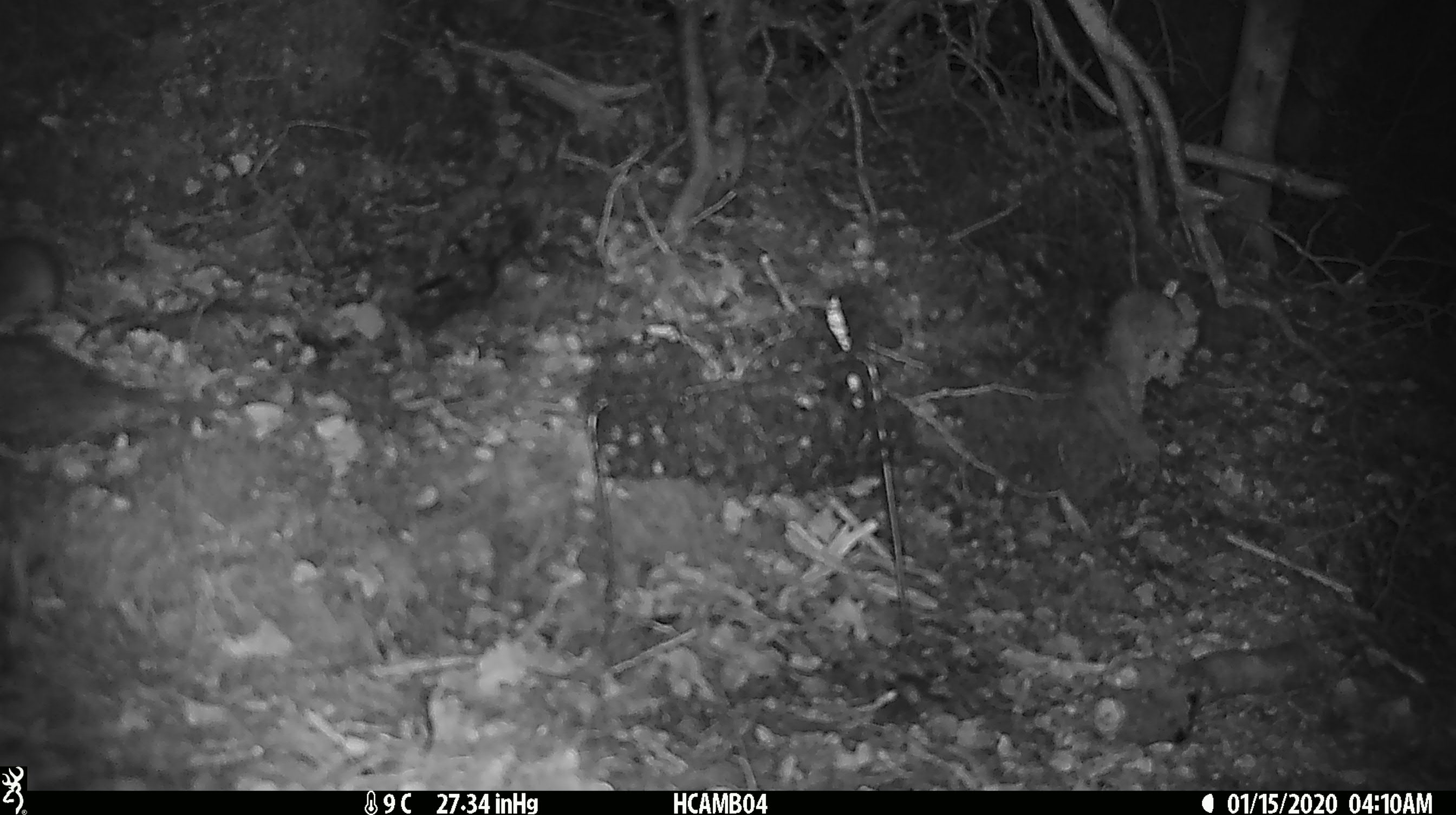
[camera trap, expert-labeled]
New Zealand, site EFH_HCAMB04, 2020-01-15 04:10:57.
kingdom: Animalia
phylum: Chordata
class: Mammalia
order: Rodentia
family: Muridae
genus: Mus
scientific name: Mus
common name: mouse